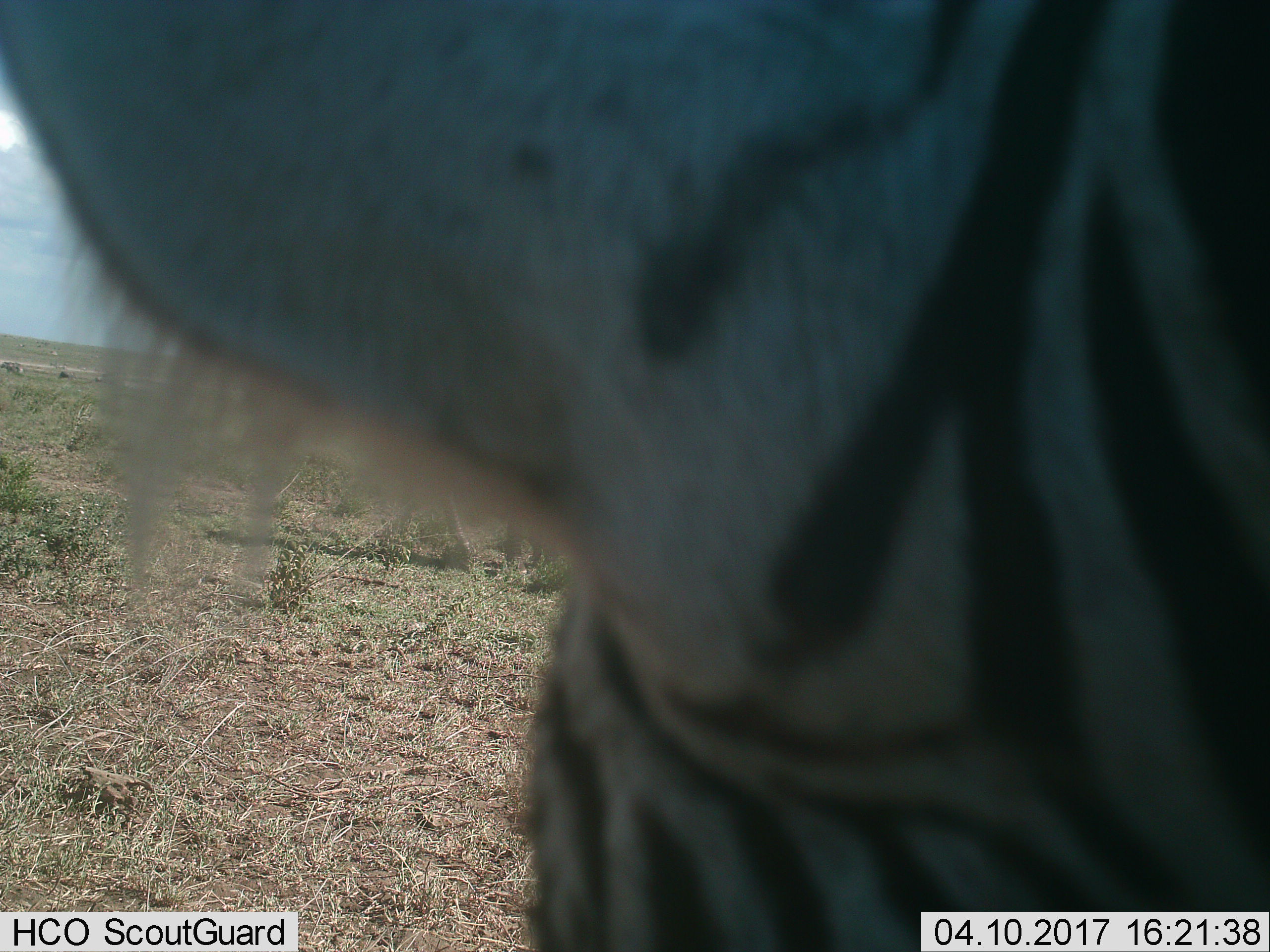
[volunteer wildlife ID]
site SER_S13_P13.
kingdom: Animalia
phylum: Chordata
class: Mammalia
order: Perissodactyla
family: Equidae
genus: Equus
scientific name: Equus quagga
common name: plains zebra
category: zebraplains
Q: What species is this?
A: Zebraplains (plains zebra) (Equus quagga).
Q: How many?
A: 1.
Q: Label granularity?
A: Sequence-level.